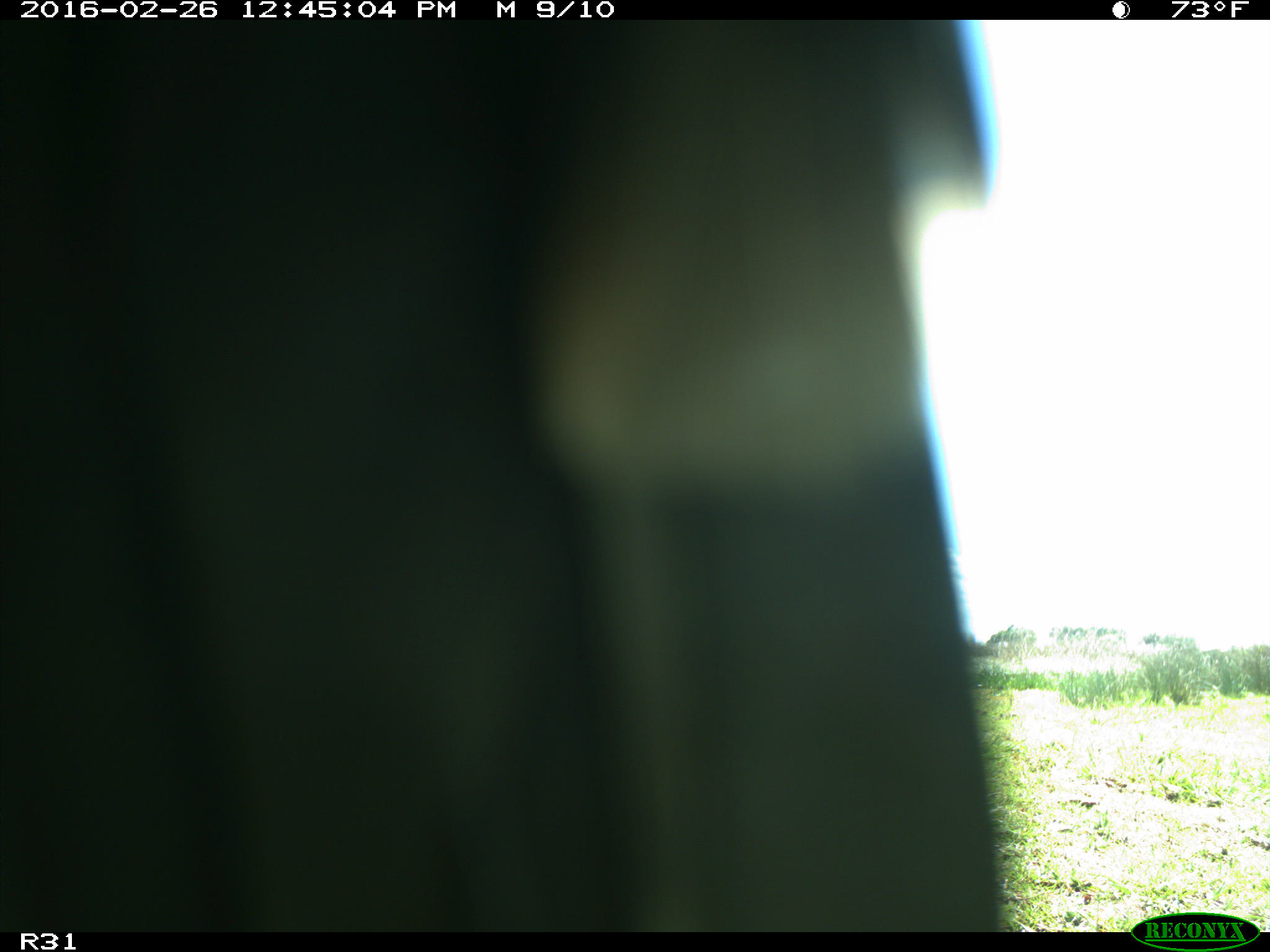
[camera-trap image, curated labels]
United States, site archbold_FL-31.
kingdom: Animalia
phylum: Chordata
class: Aves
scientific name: Aves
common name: birds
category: unidentified bird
Unidentified bird (birds) (Aves).